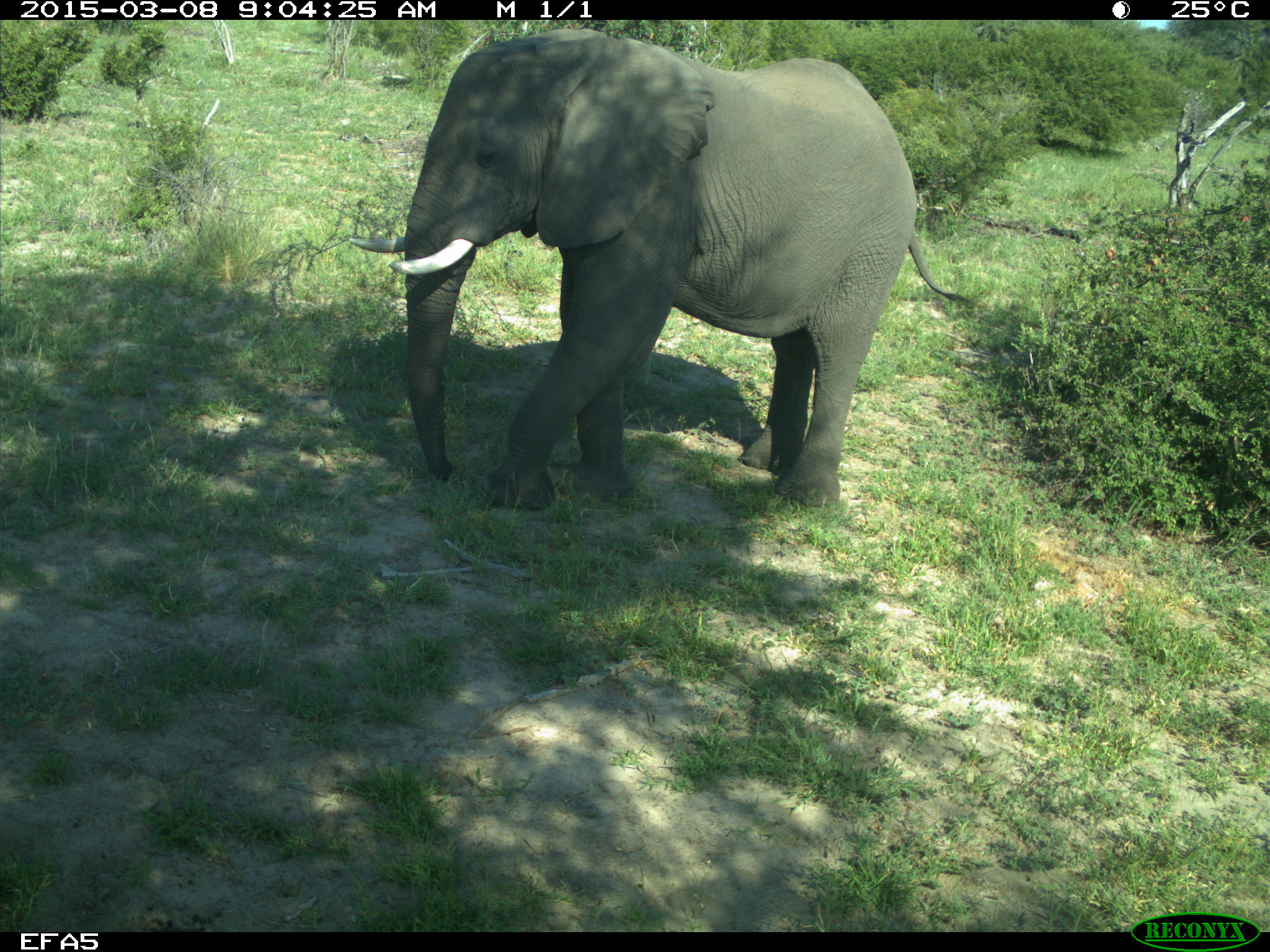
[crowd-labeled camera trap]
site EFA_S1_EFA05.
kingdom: Animalia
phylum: Chordata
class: Mammalia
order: Proboscidea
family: Elephantidae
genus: Loxodonta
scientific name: Loxodonta africana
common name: african bush elephant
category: elephant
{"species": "elephant (african bush elephant) (Loxodonta africana)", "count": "1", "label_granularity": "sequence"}